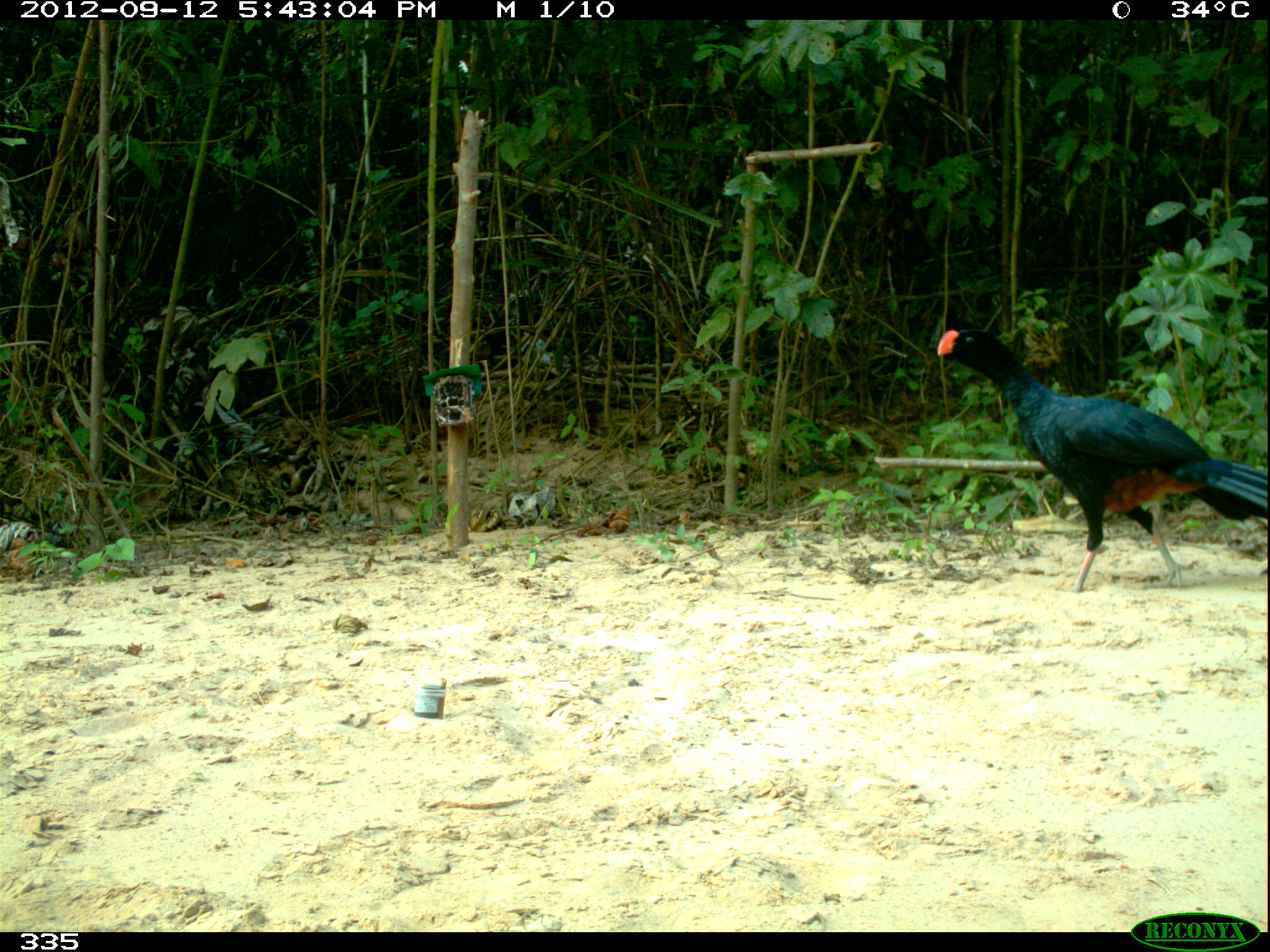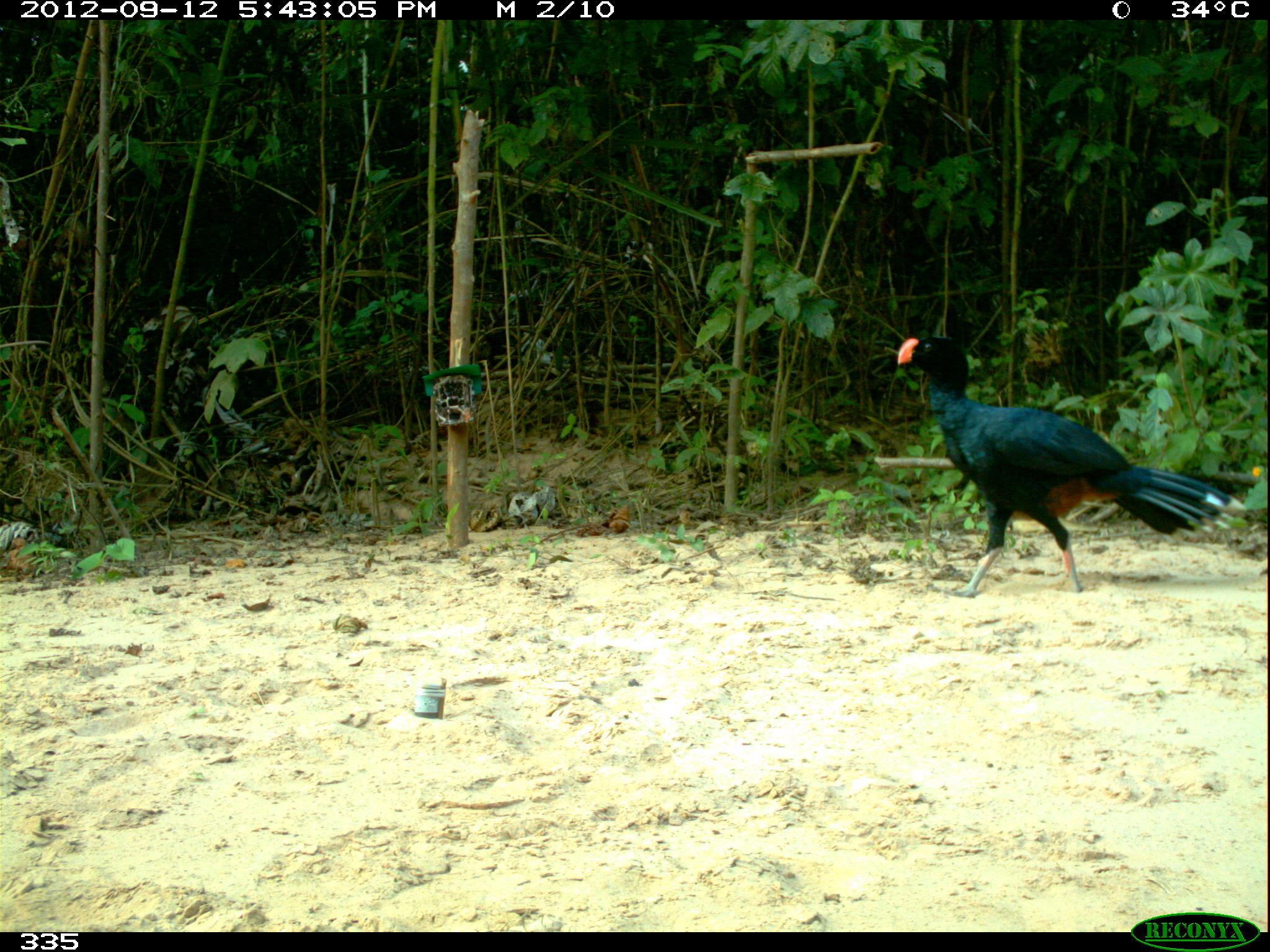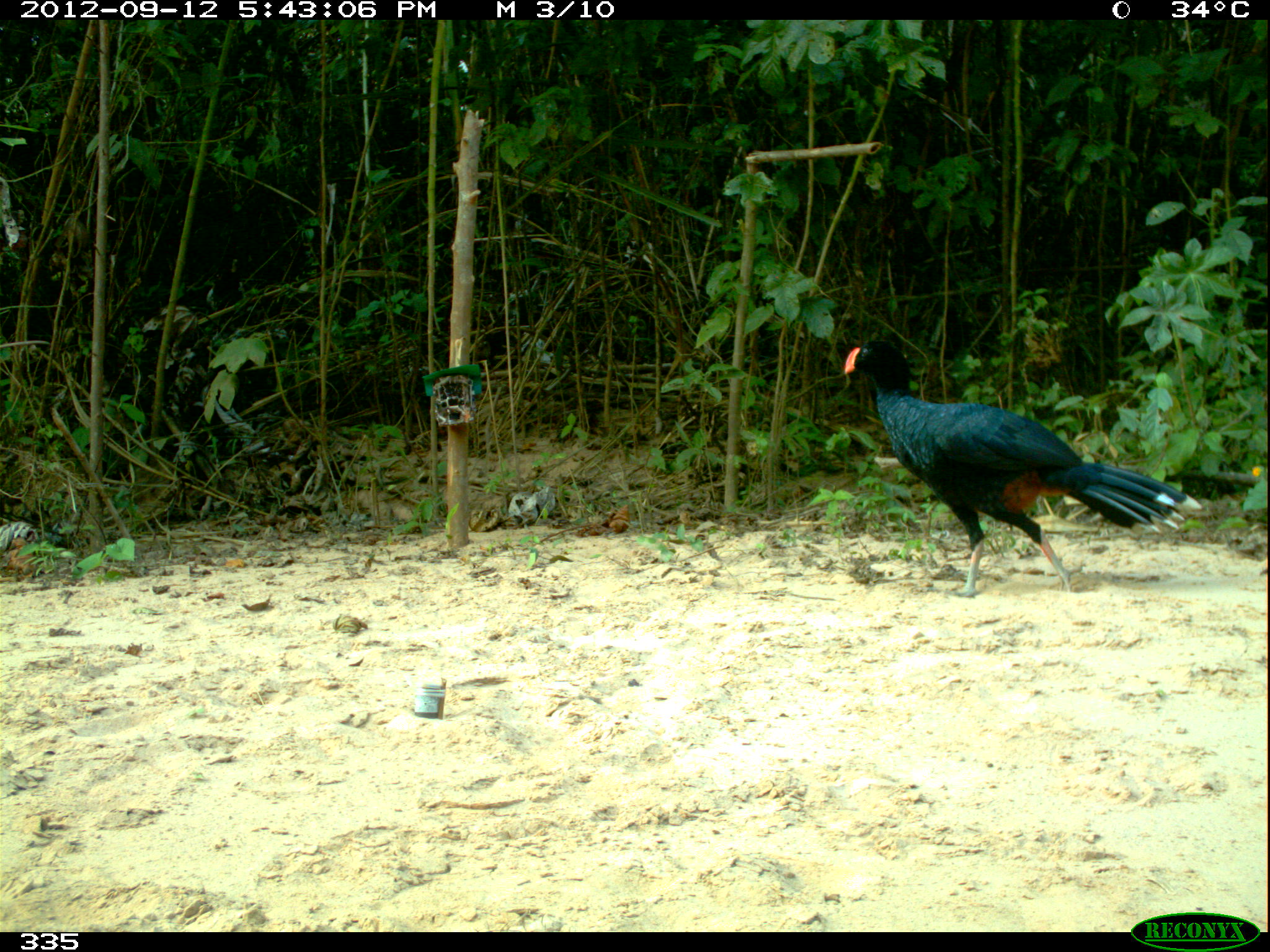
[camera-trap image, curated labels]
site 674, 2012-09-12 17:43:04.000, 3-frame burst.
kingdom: Animalia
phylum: Chordata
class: Aves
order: Galliformes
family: Cracidae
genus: Mitu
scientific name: Mitu tuberosum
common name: razor-billed curassow